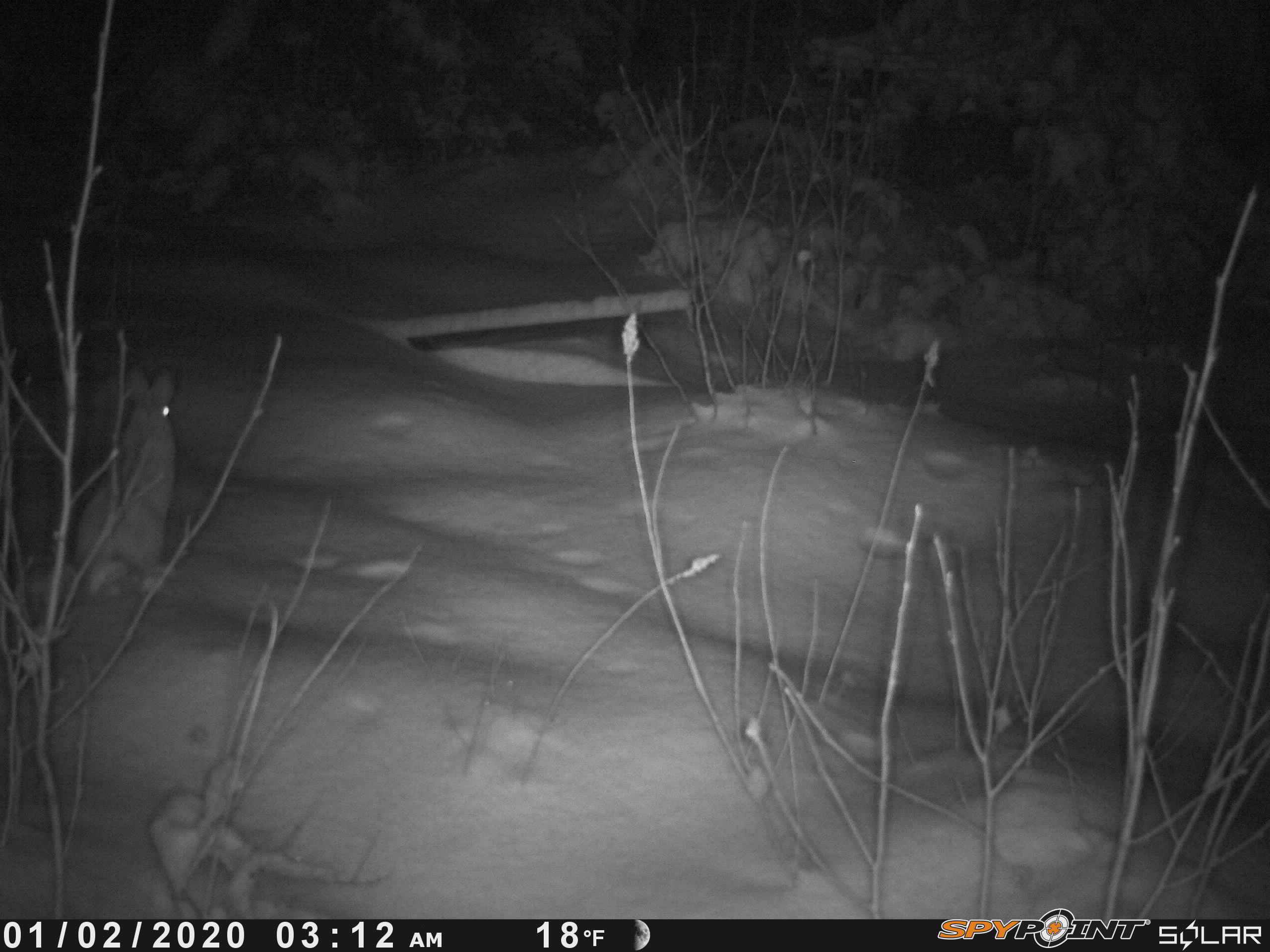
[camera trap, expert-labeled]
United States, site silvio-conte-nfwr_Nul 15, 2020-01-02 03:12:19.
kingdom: Animalia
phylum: Chordata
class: Mammalia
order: Lagomorpha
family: Leporidae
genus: Lepus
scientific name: Lepus americanus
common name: snowshoe hare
Snowshoe hare (Lepus americanus).